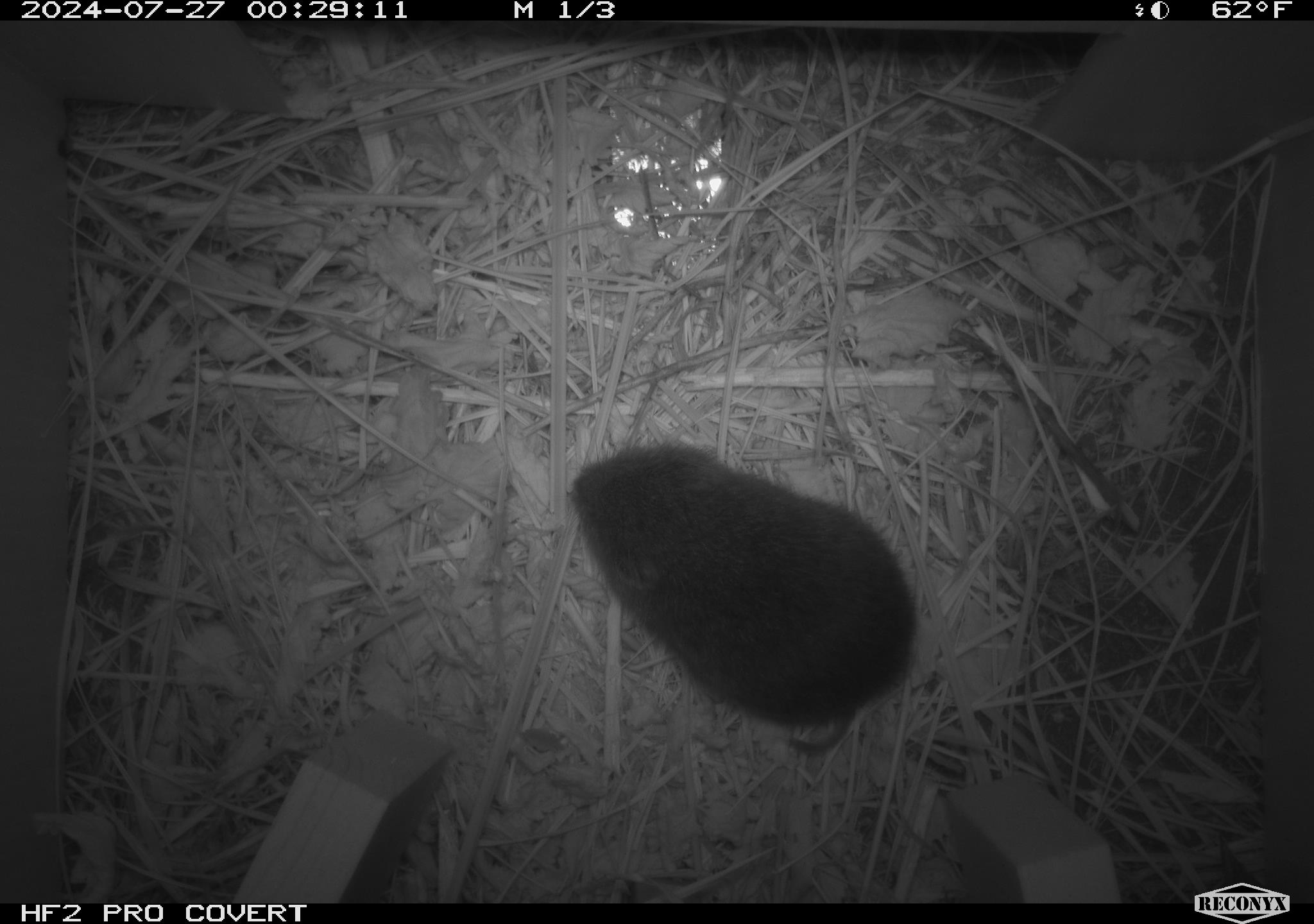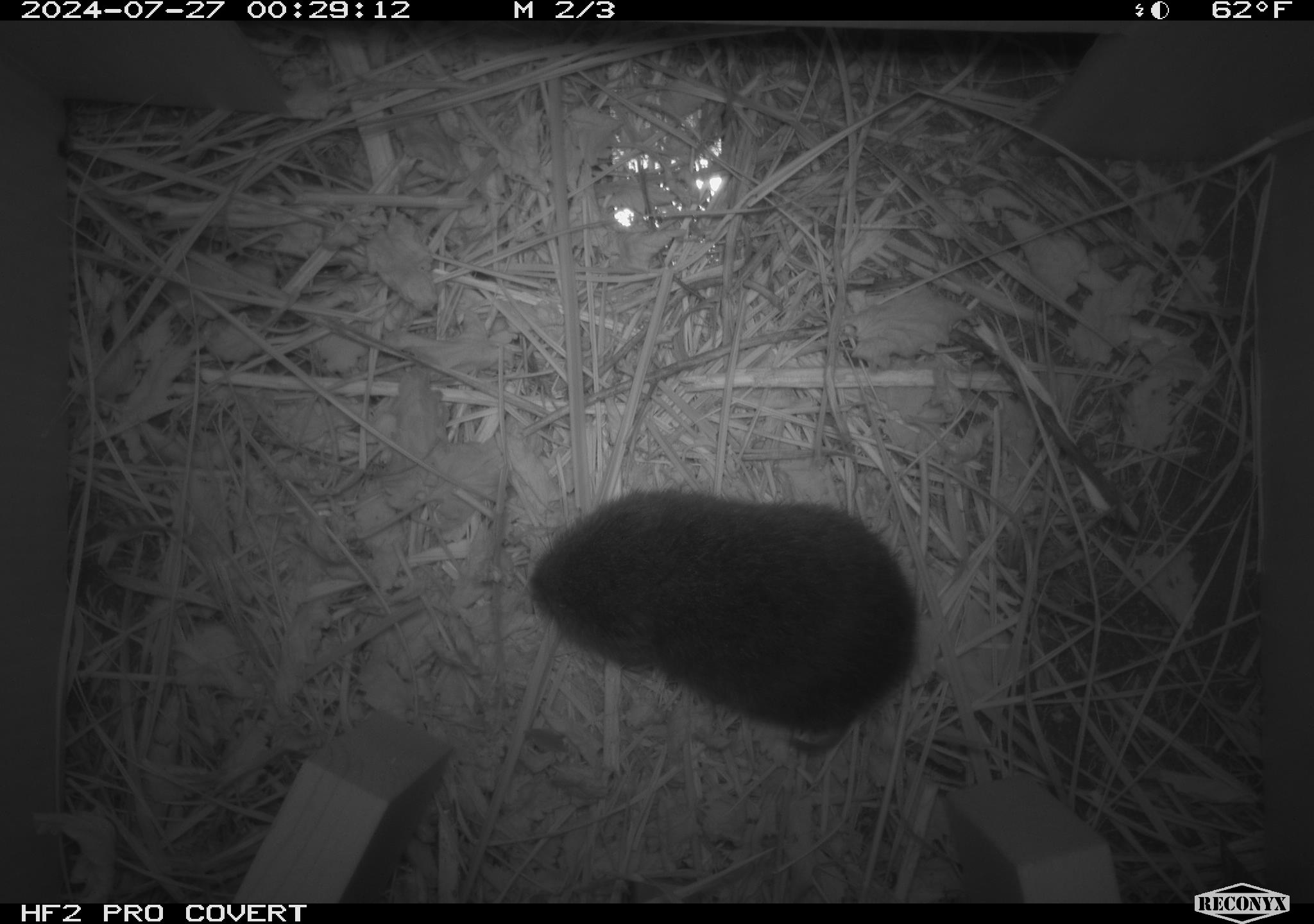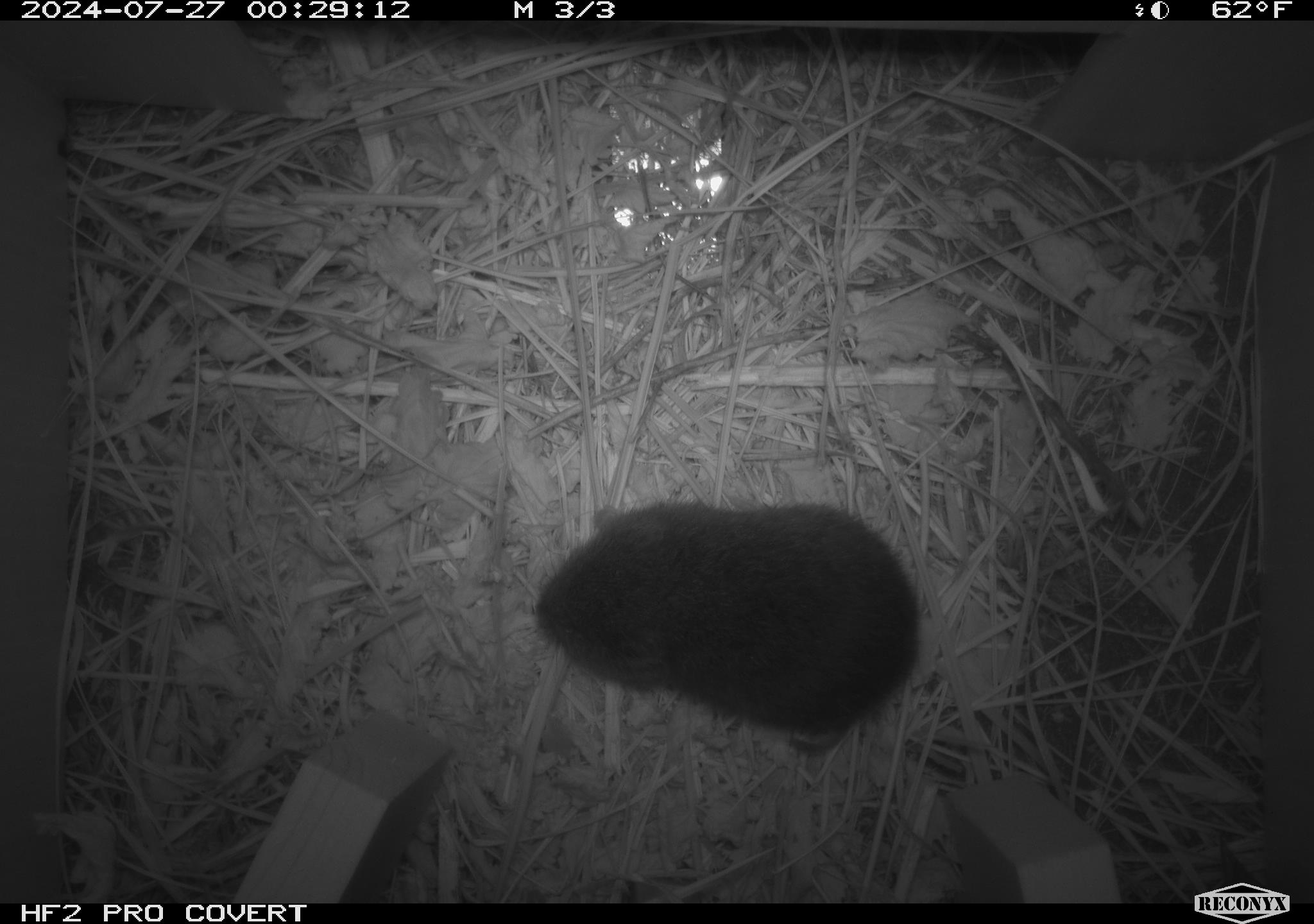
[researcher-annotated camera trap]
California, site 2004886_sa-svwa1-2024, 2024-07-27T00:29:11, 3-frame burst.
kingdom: Animalia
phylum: Chordata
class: Mammalia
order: Rodentia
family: Cricetidae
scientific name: Arvicolinae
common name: voles, lemmings, and muskrats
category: arvicolinae subfamily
Arvicolinae subfamily (voles, lemmings, and muskrats) (Arvicolinae).